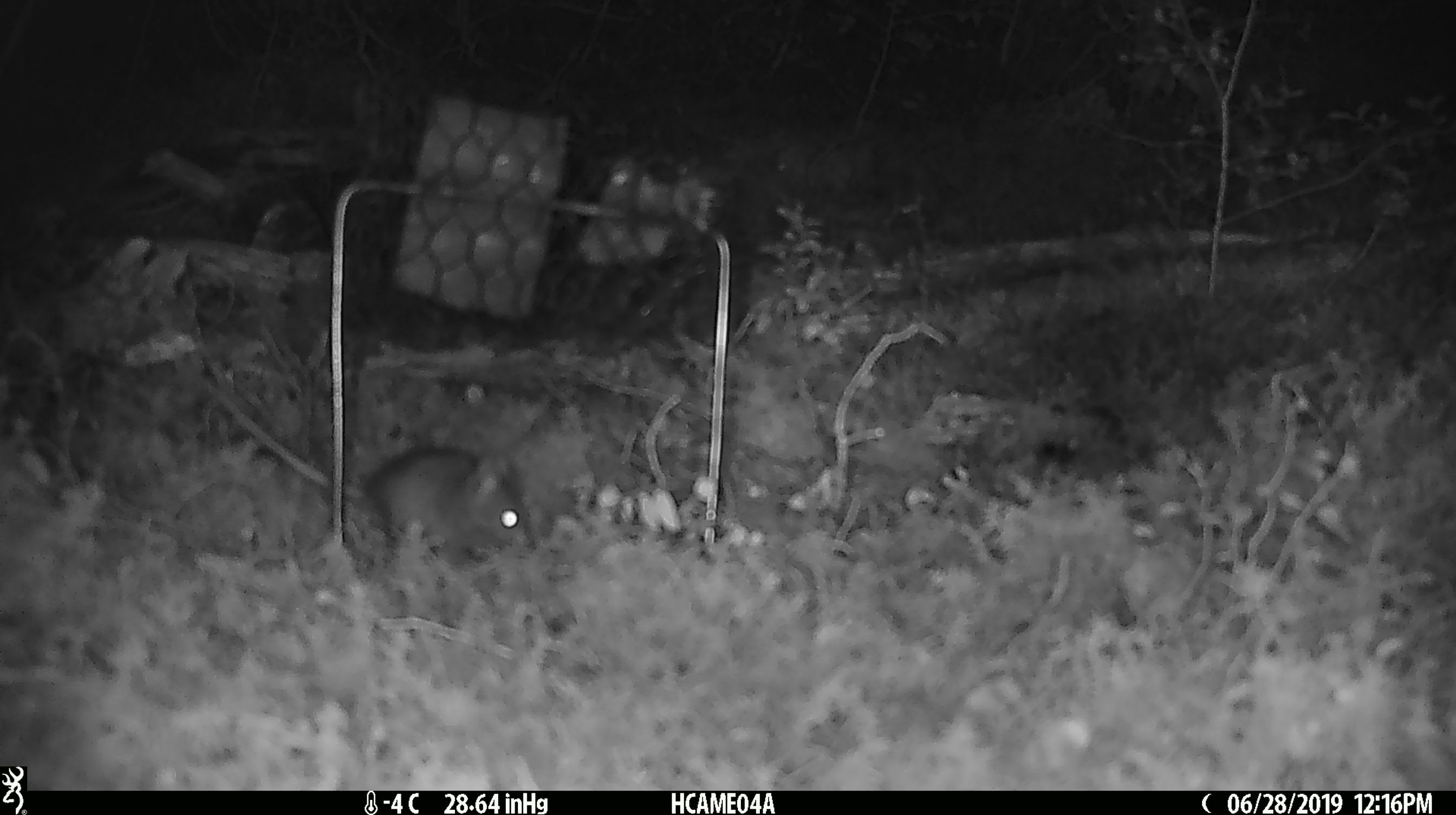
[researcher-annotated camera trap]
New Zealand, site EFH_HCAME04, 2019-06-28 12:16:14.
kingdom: Animalia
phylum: Chordata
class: Mammalia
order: Rodentia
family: Muridae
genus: Mus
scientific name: Mus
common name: mouse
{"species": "mouse (Mus)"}